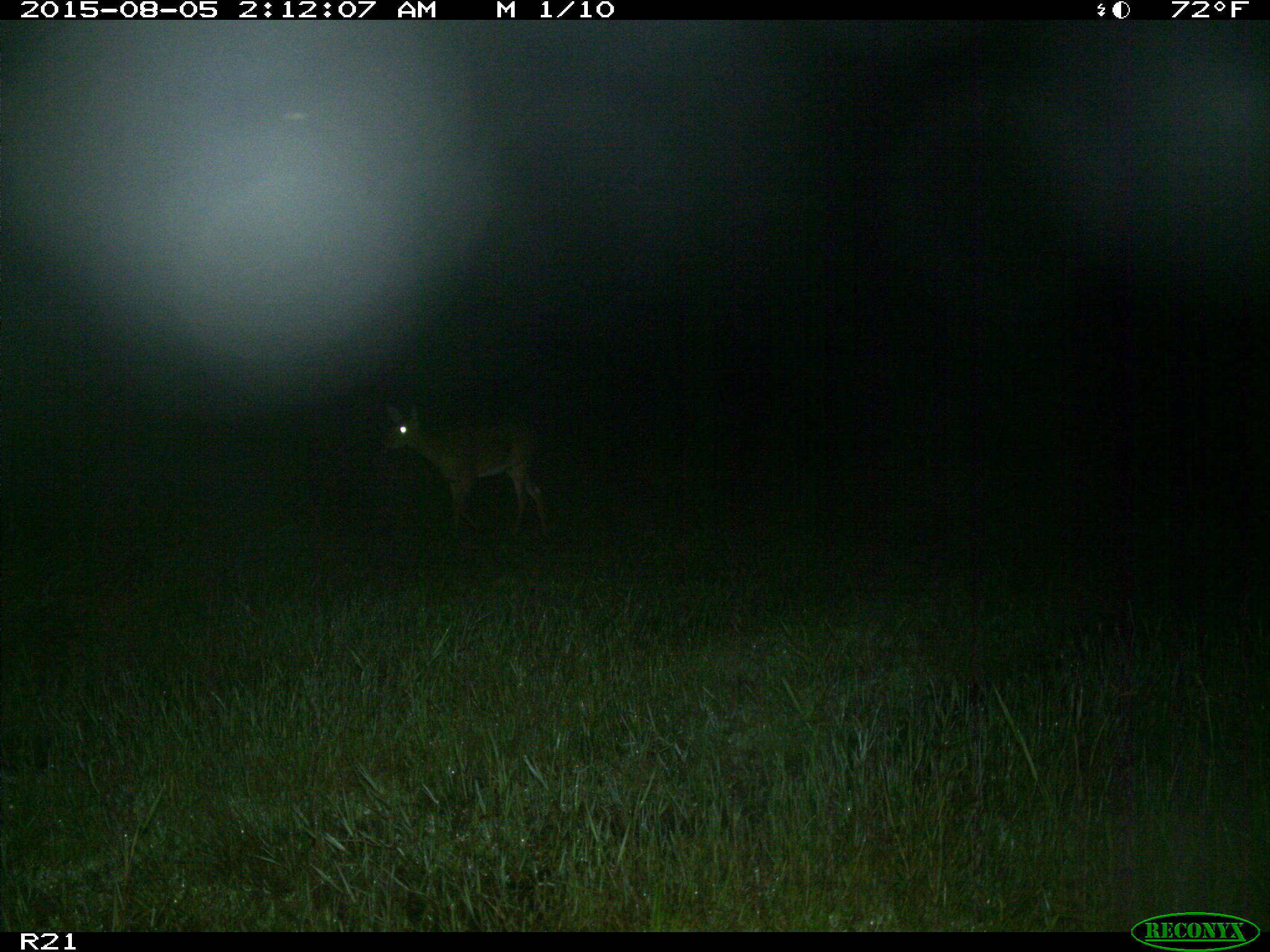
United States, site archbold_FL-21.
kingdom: Animalia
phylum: Chordata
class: Mammalia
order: Artiodactyla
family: Cervidae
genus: Odocoileus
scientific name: Odocoileus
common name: deer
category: unidentified deer